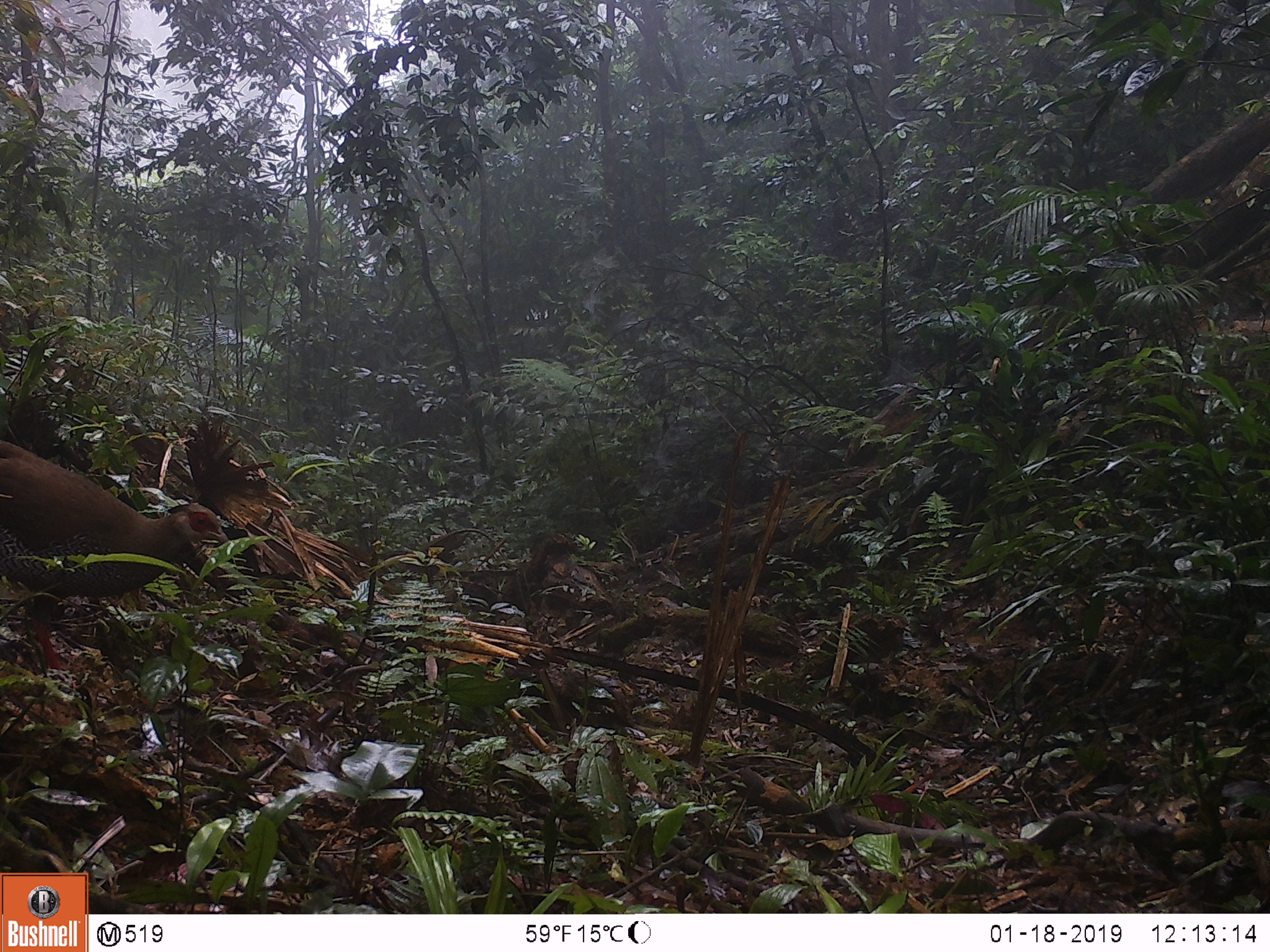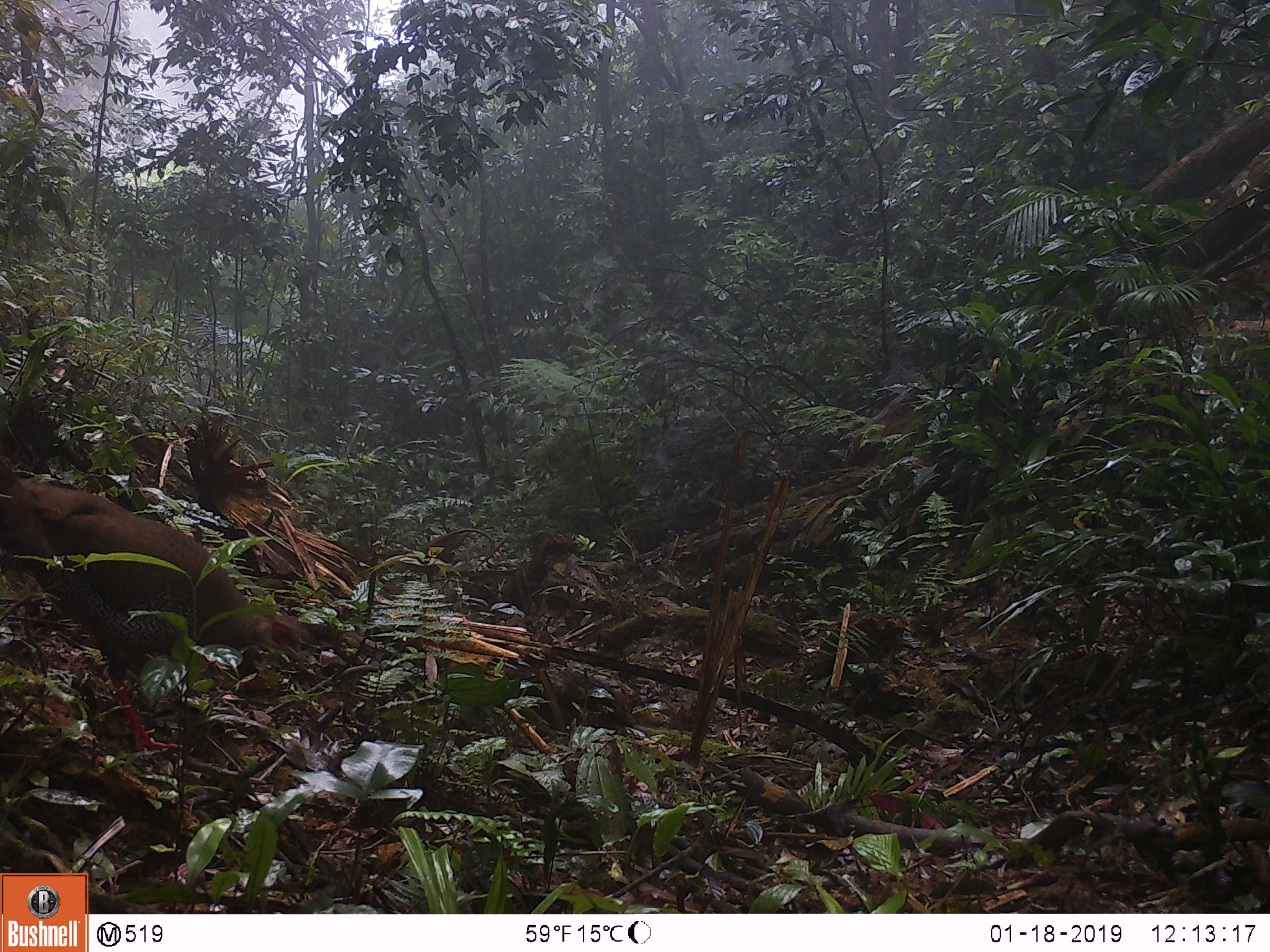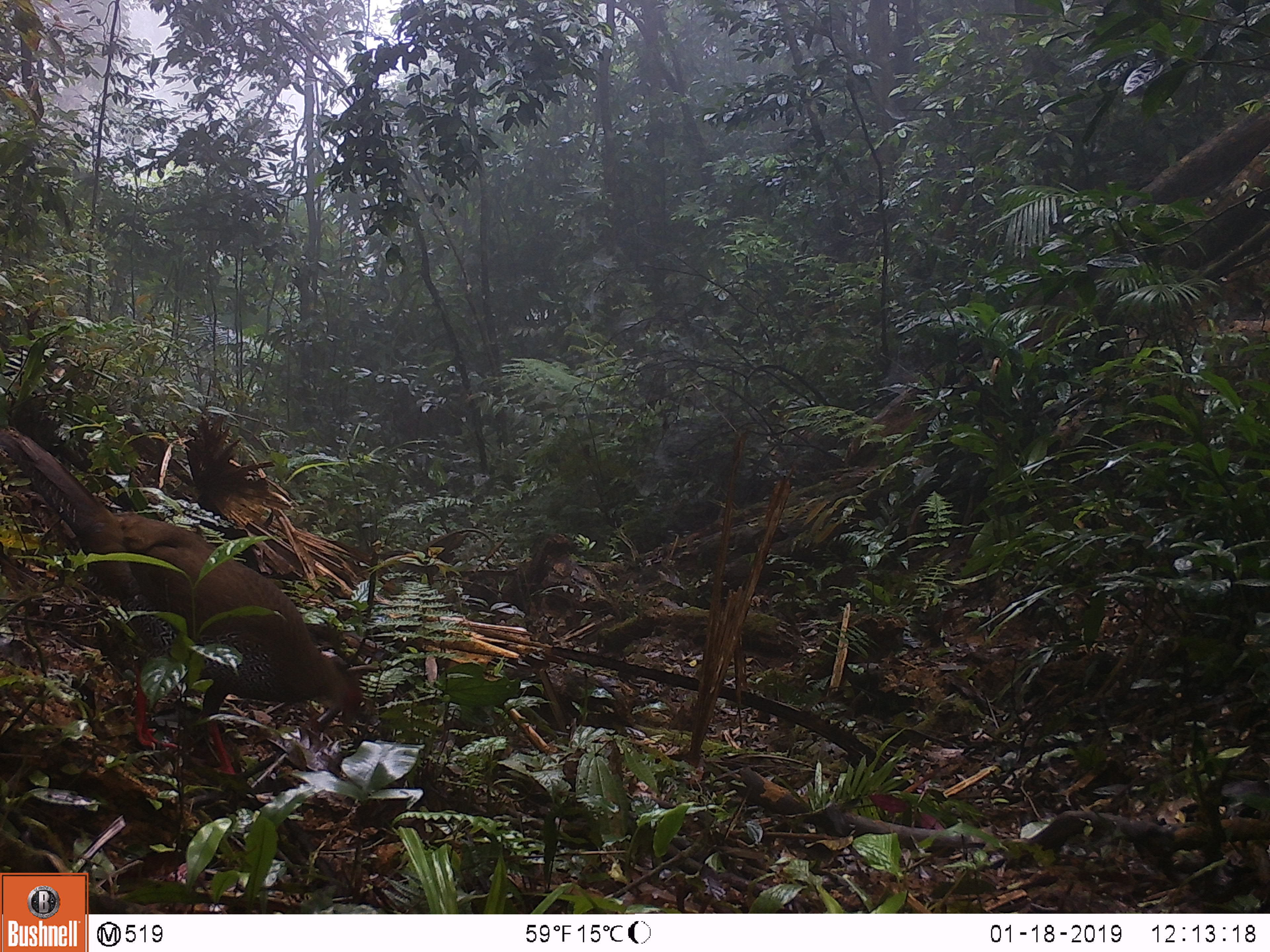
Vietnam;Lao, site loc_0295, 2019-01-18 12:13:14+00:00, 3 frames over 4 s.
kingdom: Animalia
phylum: Chordata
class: Aves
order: Galliformes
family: Phasianidae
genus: Lophura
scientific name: Lophura nycthemera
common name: silver pheasant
Silver pheasant (Lophura nycthemera). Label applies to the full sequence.